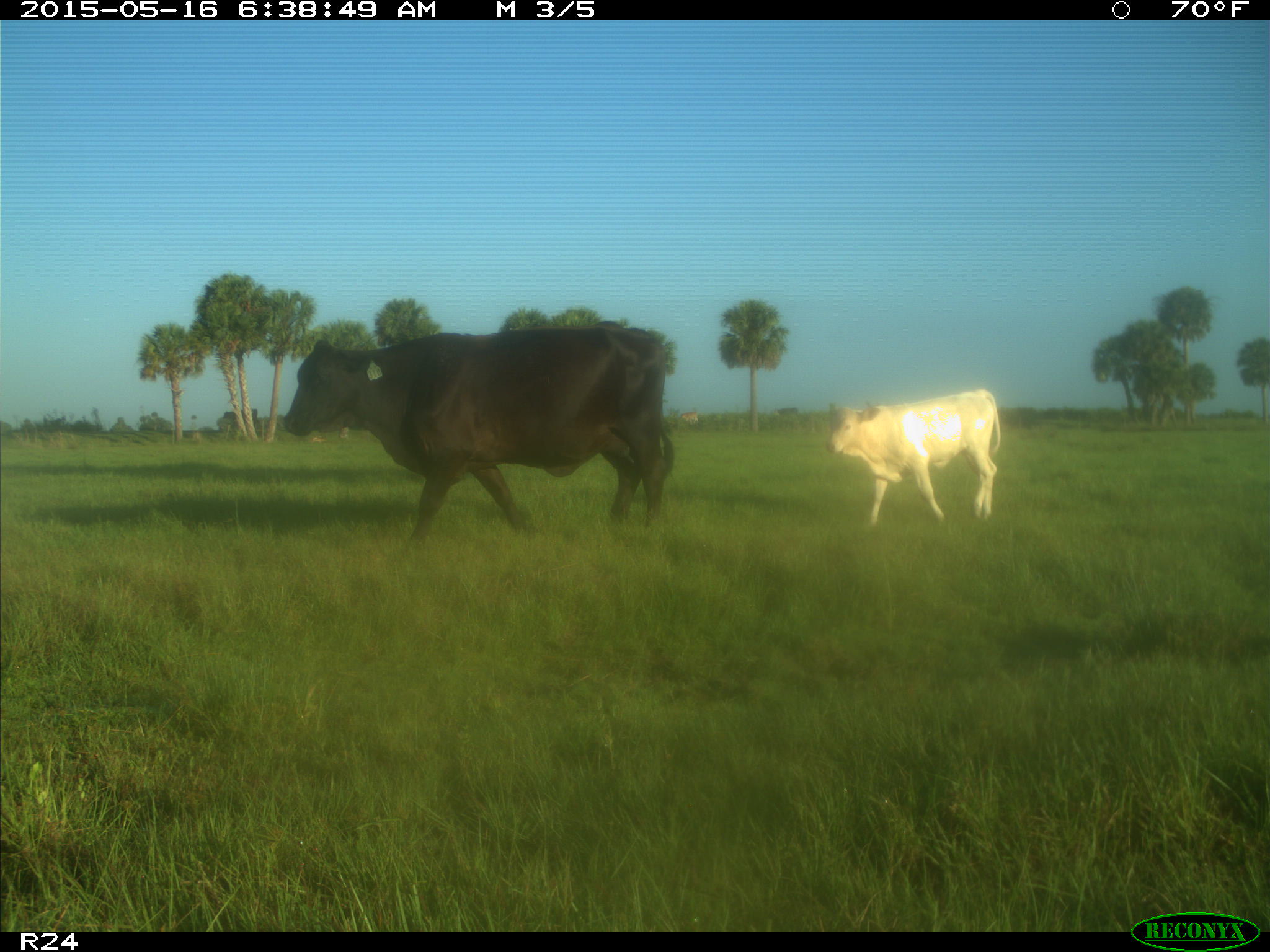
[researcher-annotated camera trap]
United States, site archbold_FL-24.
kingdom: Animalia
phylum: Chordata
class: Mammalia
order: Artiodactyla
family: Bovidae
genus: Bos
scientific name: Bos taurus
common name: domestic cow